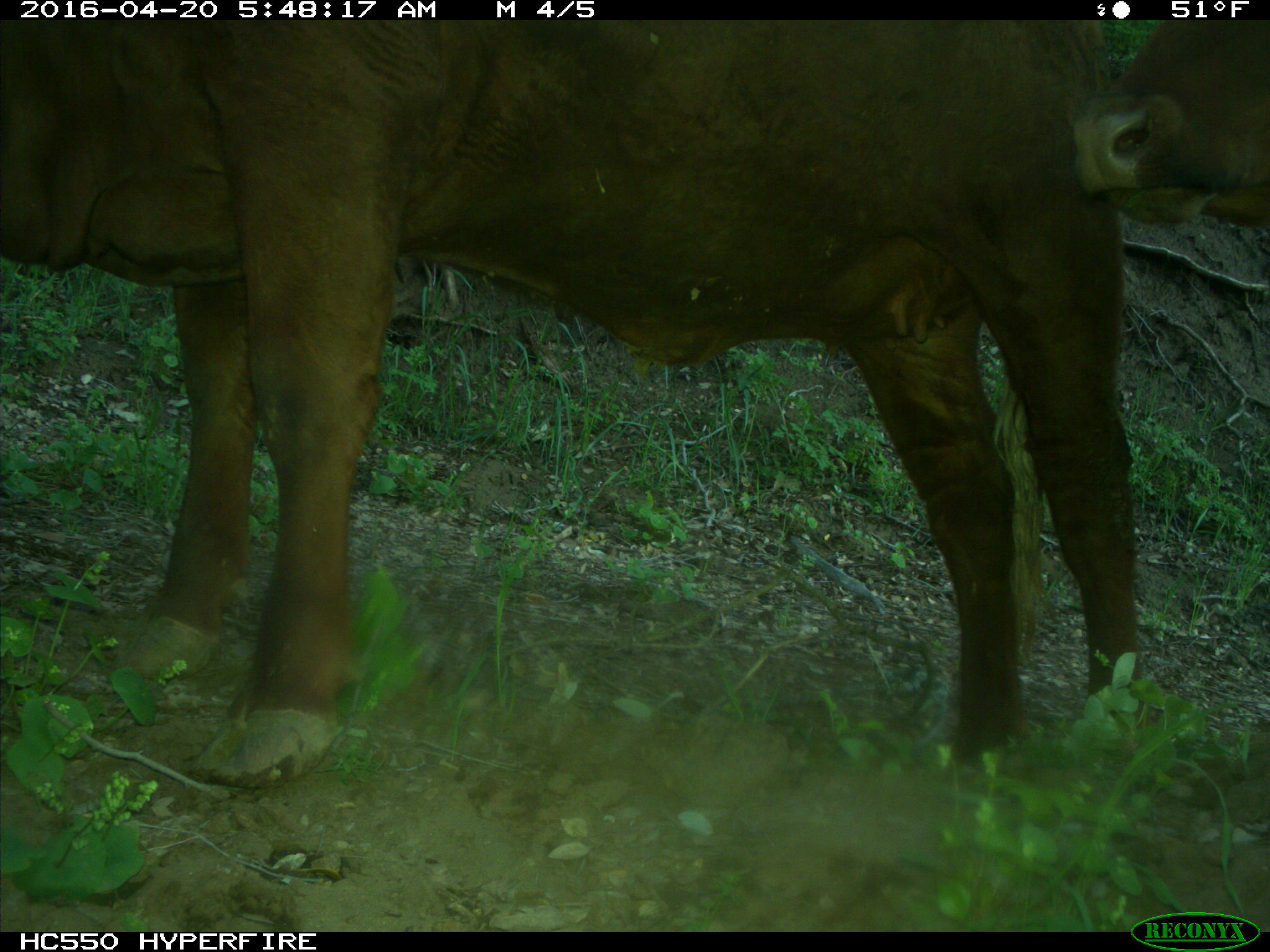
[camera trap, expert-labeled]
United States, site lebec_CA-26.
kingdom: Animalia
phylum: Chordata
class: Mammalia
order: Artiodactyla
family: Bovidae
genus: Bos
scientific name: Bos taurus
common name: domestic cow